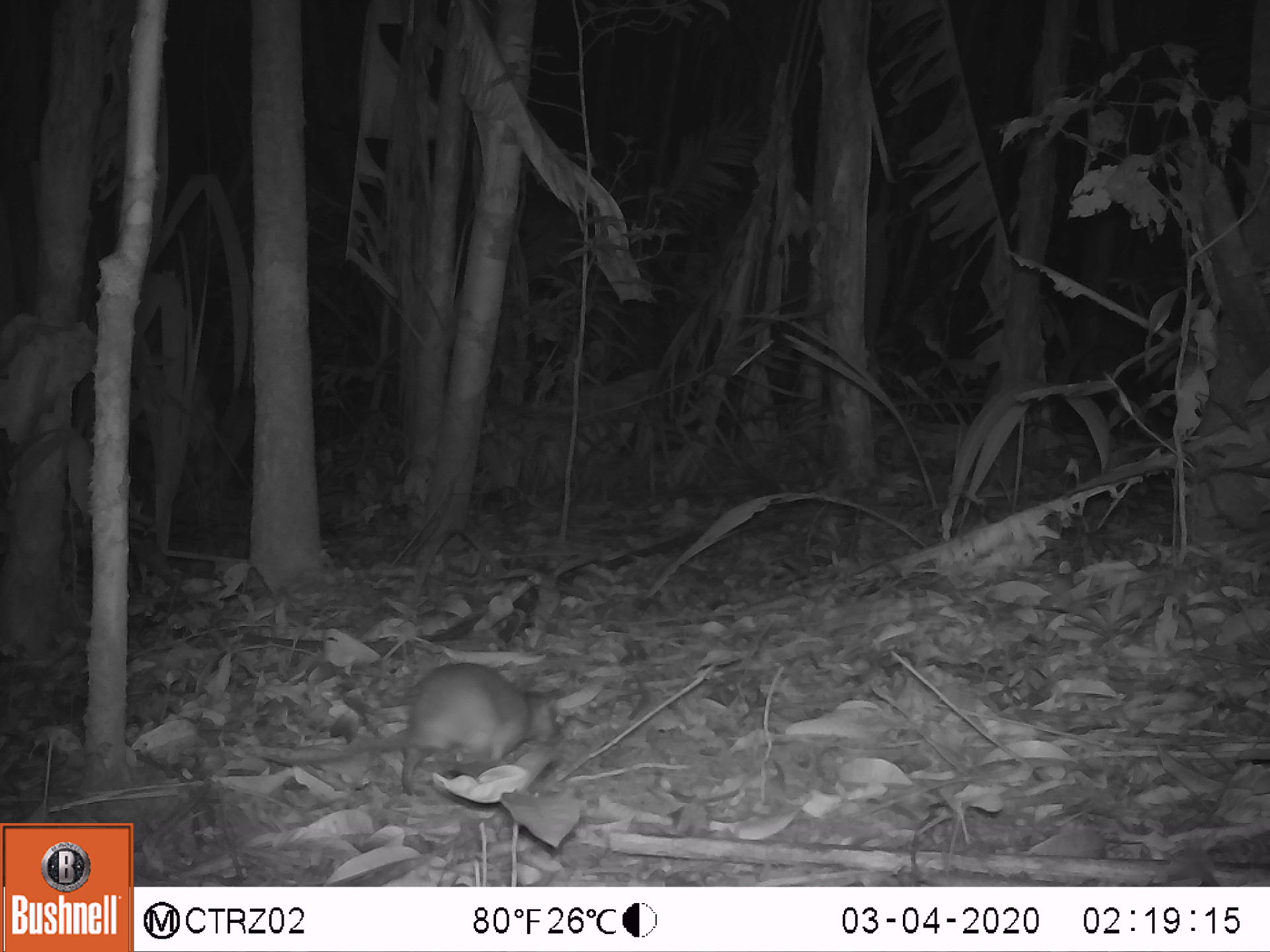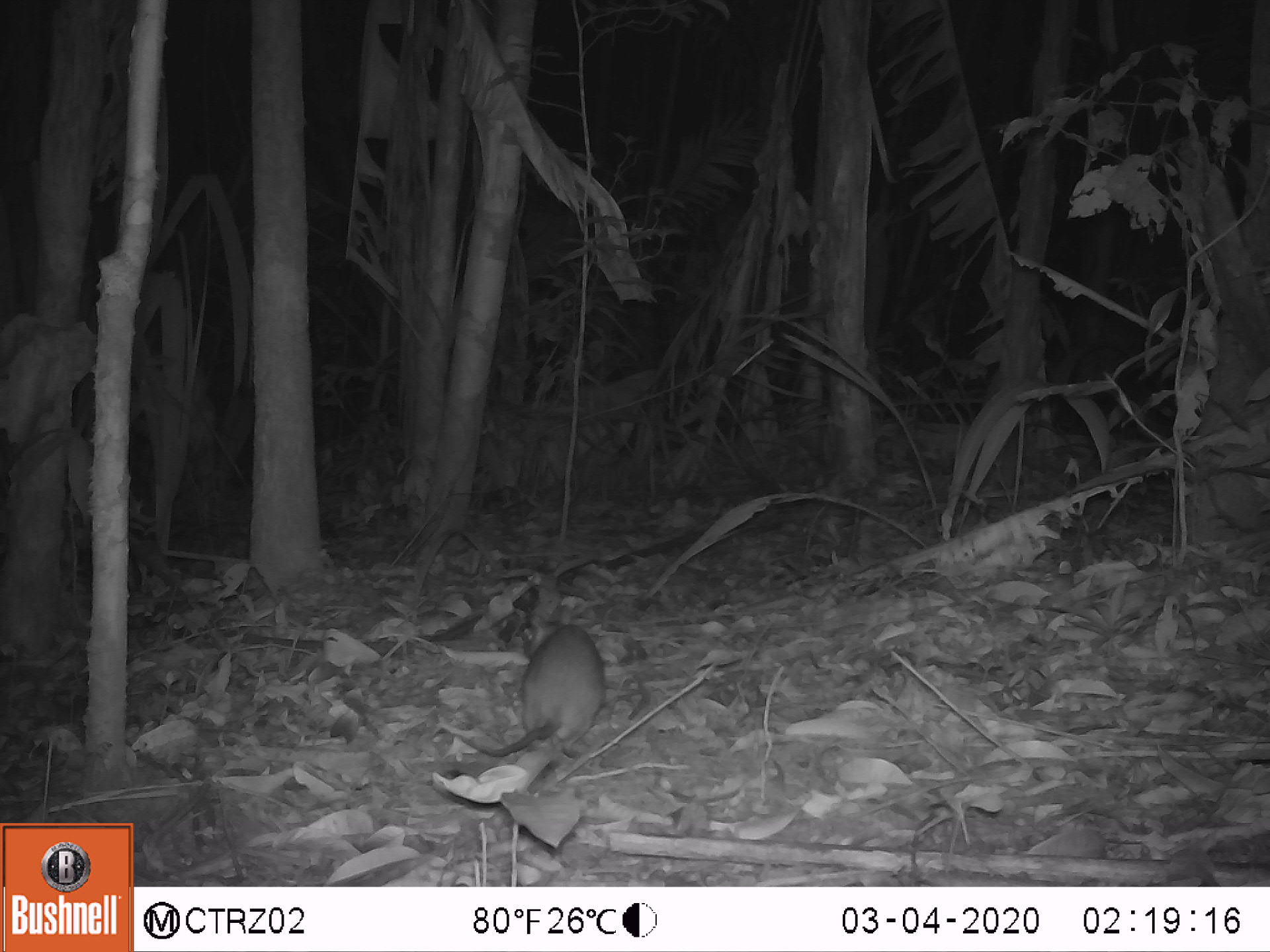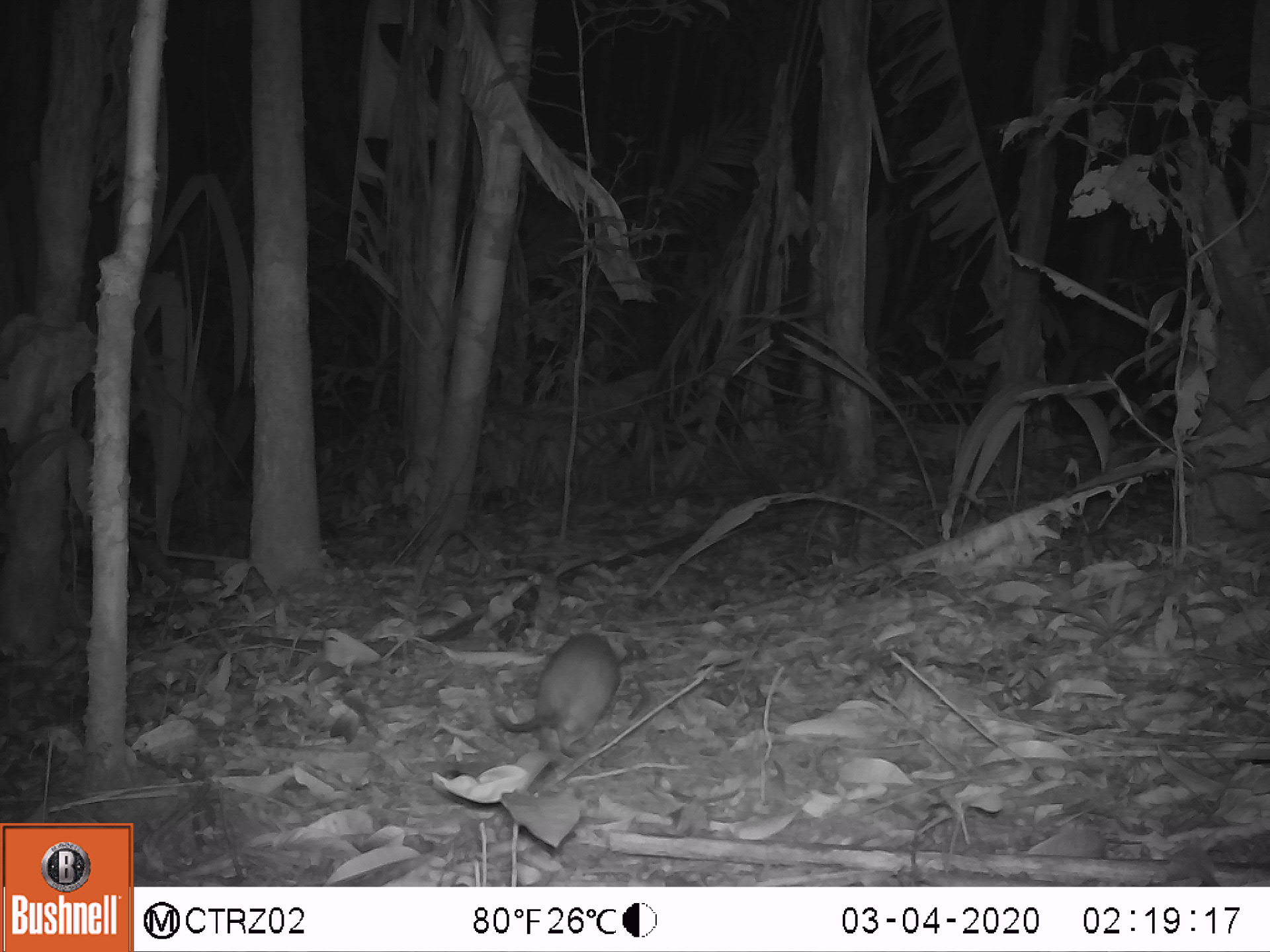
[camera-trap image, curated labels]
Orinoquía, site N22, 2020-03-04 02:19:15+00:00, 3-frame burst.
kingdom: Animalia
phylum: Chordata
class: Mammalia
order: Artiodactyla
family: Tayassuidae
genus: Pecari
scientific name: Pecari tajacu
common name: collared peccary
Collared peccary (Pecari tajacu).